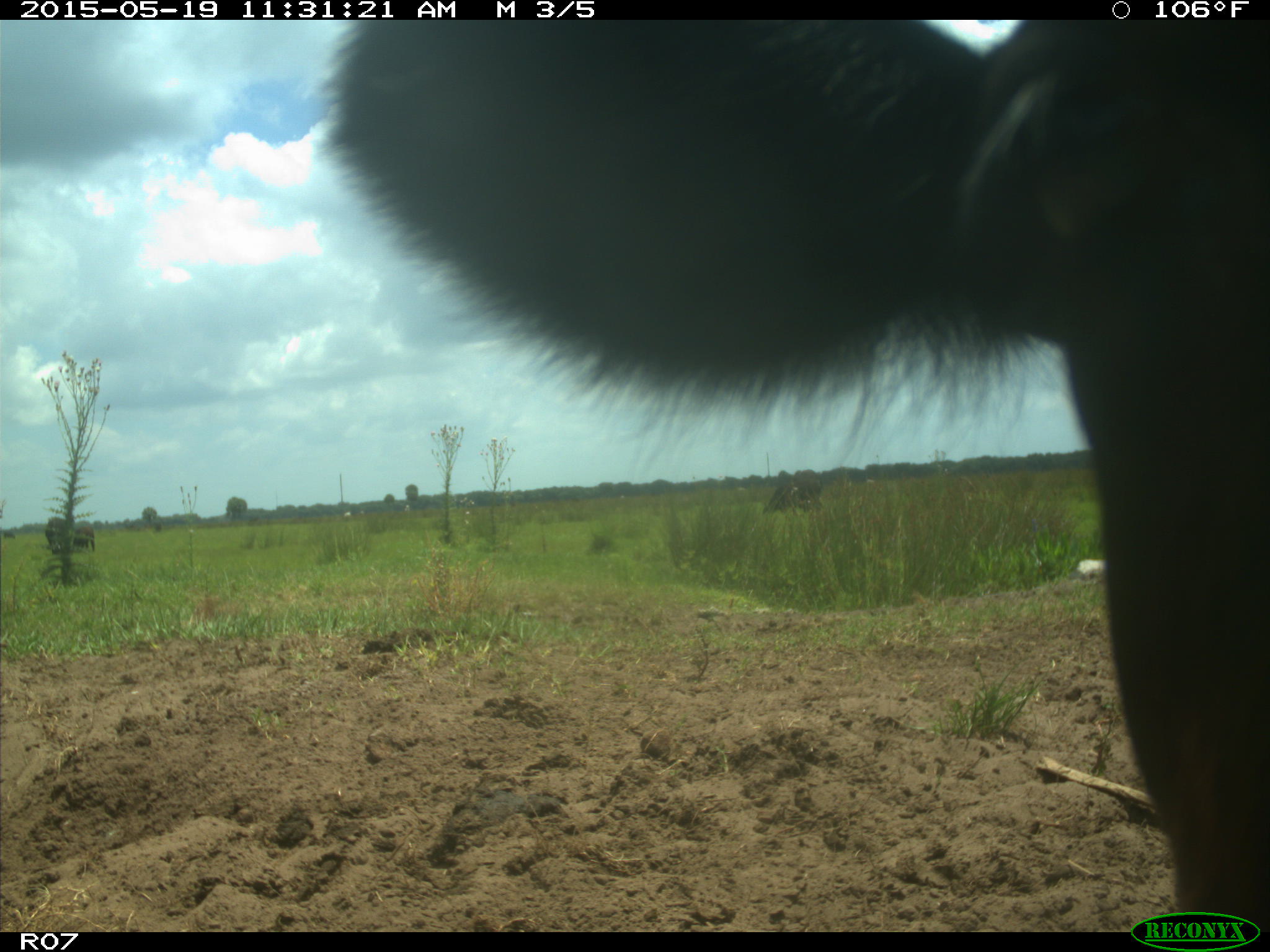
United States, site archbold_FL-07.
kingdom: Animalia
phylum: Chordata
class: Mammalia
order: Artiodactyla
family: Bovidae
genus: Bos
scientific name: Bos taurus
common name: domestic cow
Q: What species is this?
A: Bos taurus (domestic cow).